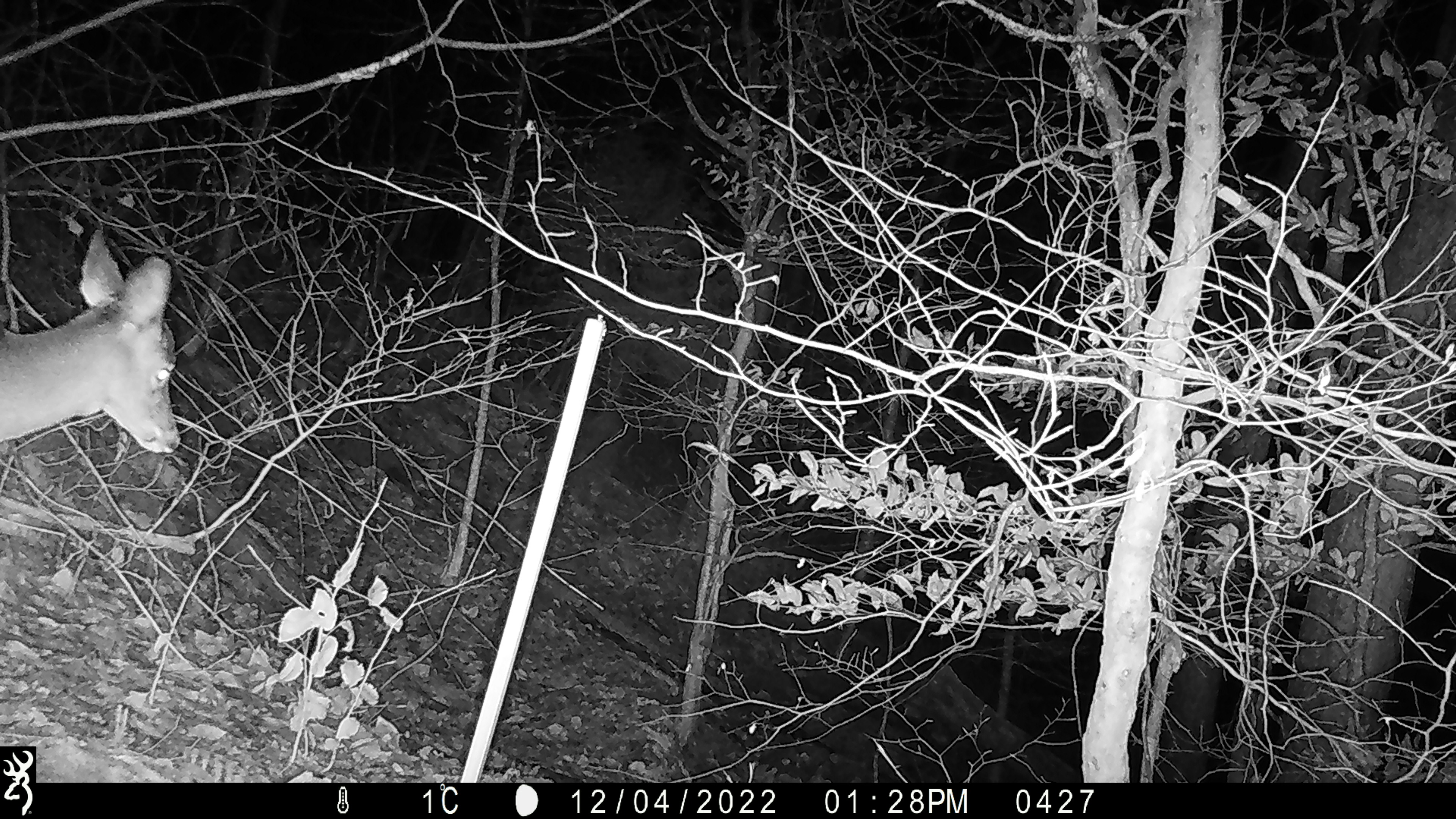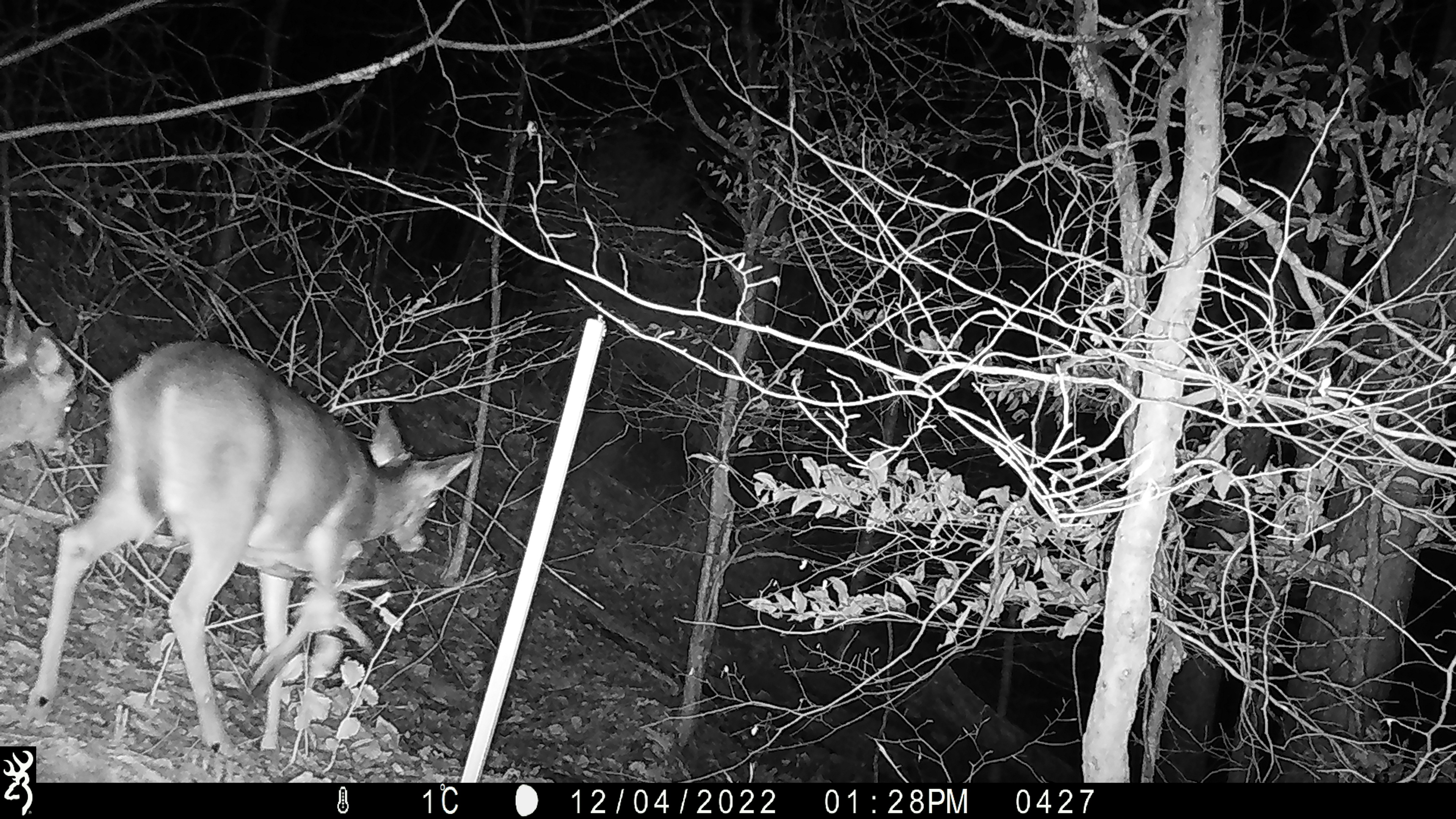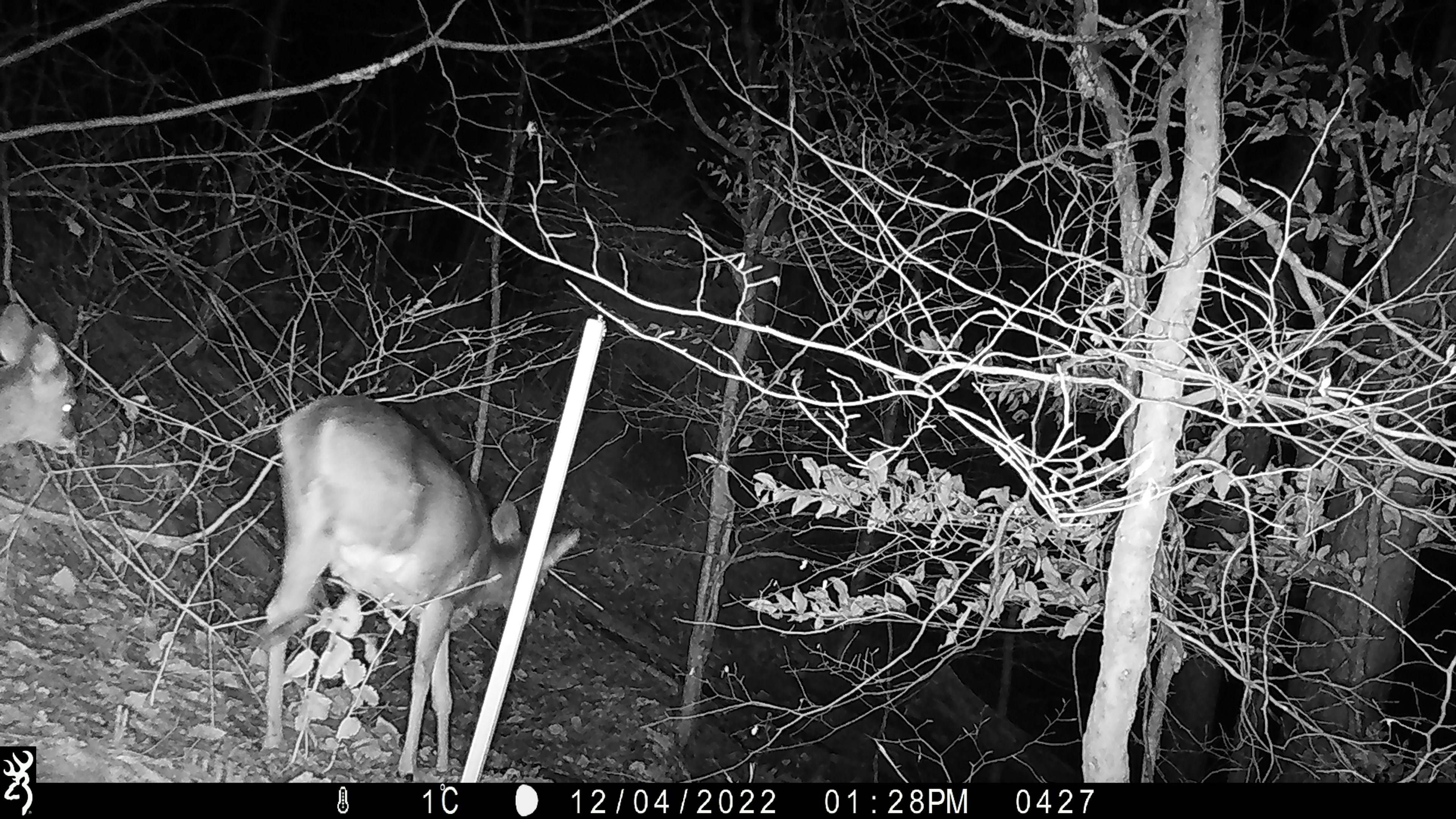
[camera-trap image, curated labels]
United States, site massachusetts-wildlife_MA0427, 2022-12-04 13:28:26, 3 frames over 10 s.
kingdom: Animalia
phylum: Chordata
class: Mammalia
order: Artiodactyla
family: Cervidae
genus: Odocoileus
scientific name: Odocoileus virginianus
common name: white-tailed deer